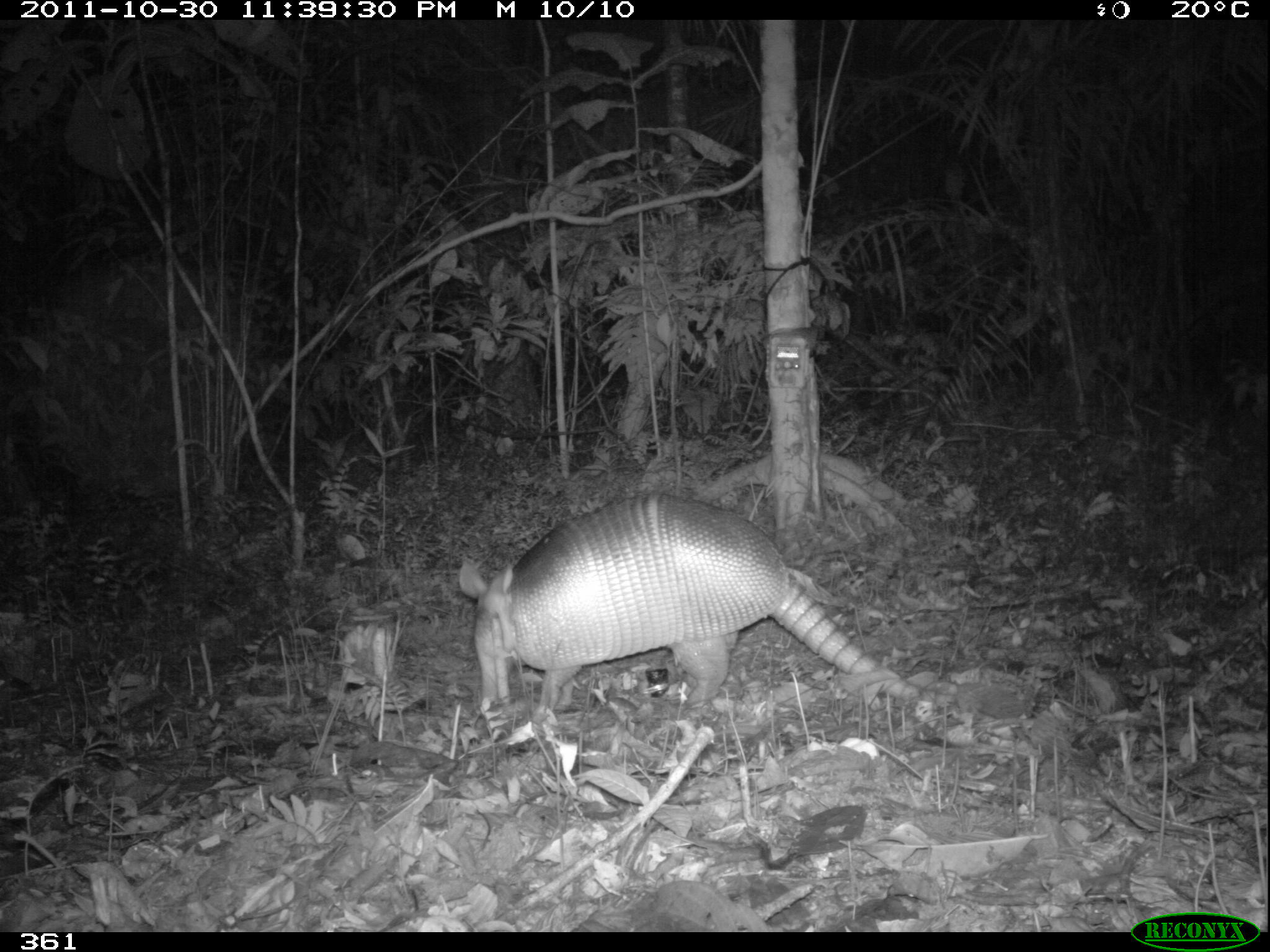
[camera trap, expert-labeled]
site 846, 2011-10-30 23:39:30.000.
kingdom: Animalia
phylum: Chordata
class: Mammalia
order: Cingulata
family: Dasypodidae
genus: Dasypus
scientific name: Dasypus kappleri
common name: greater long-nosed armadillo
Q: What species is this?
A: Dasypus kappleri (greater long-nosed armadillo).